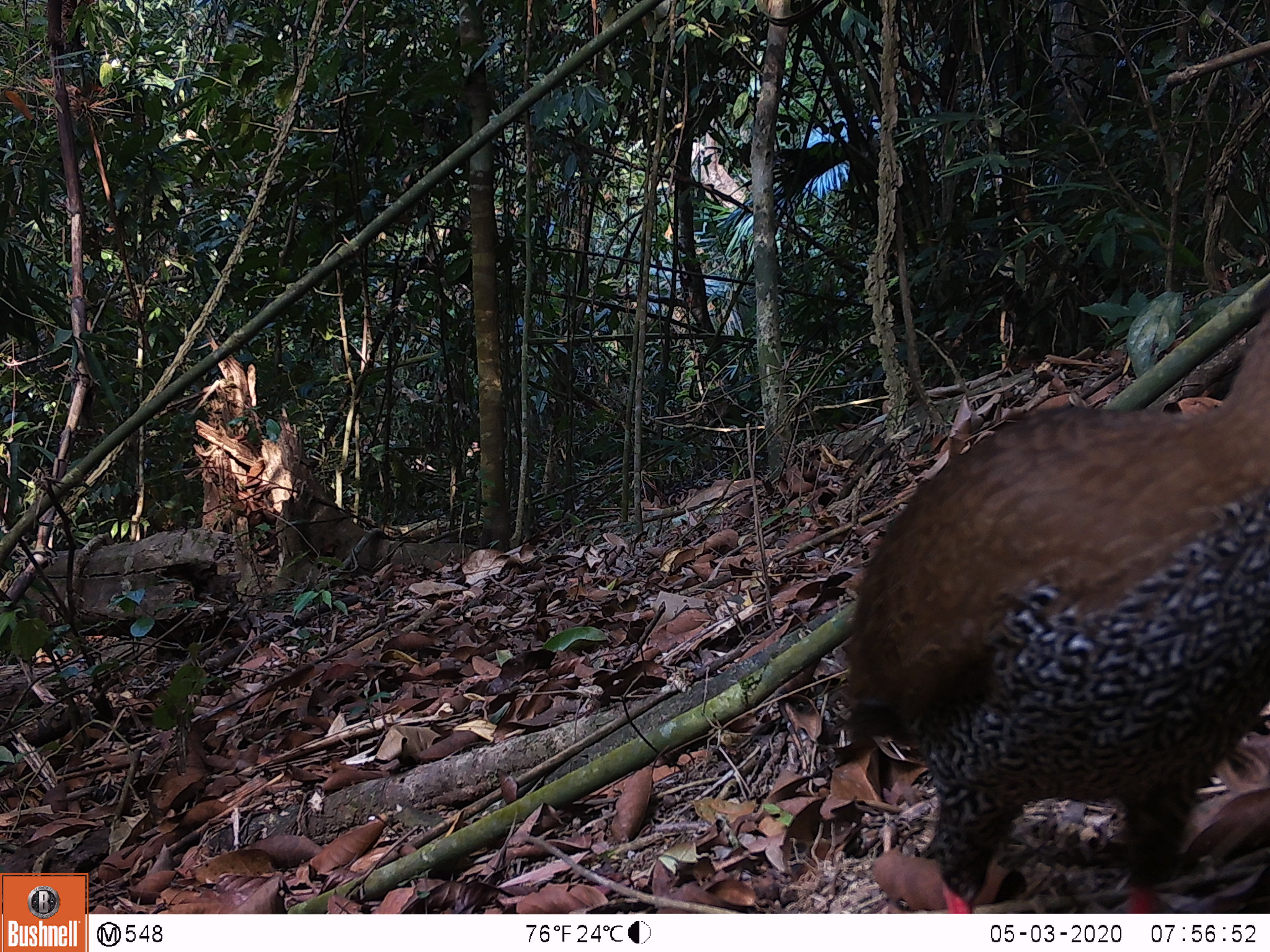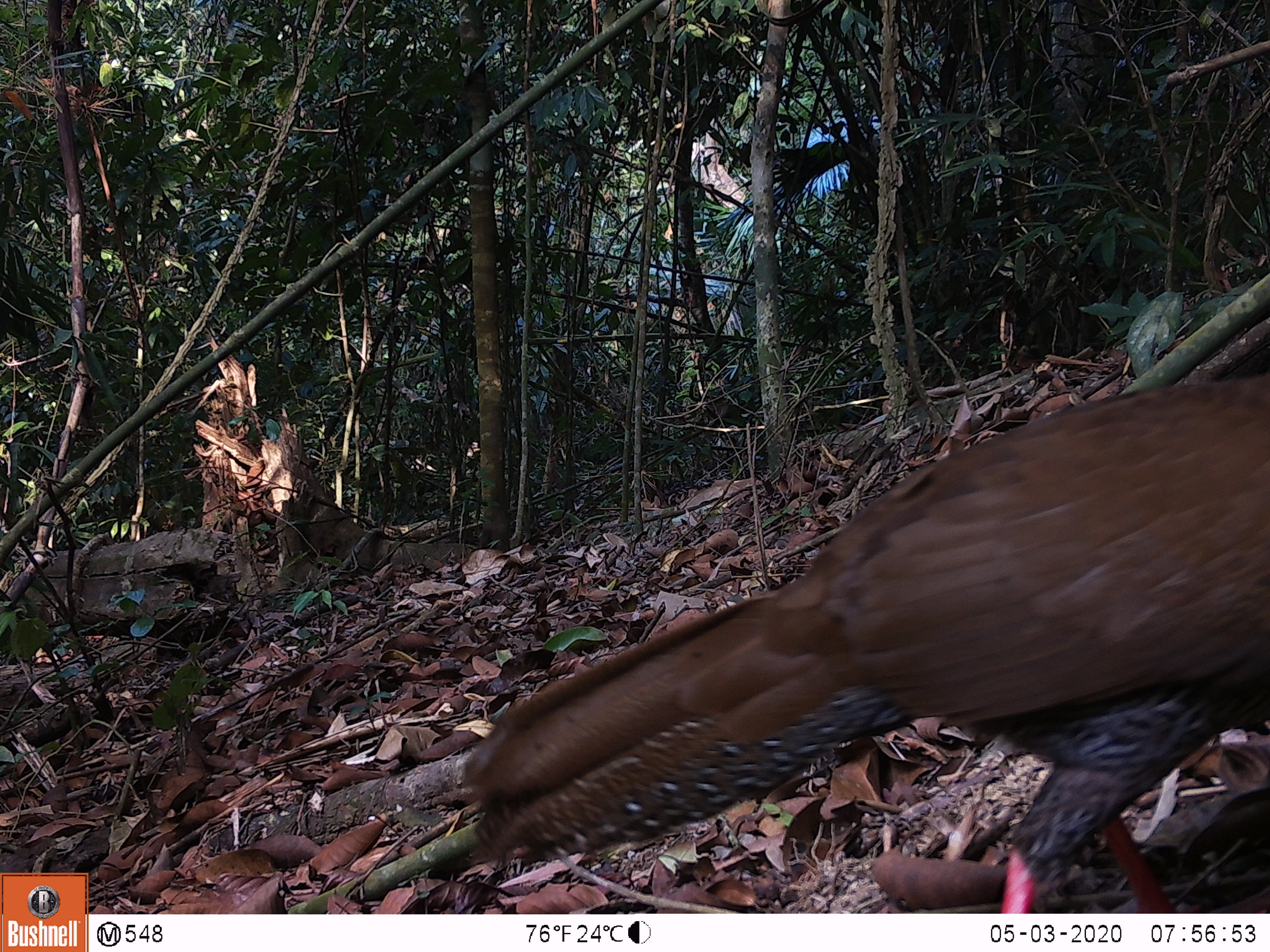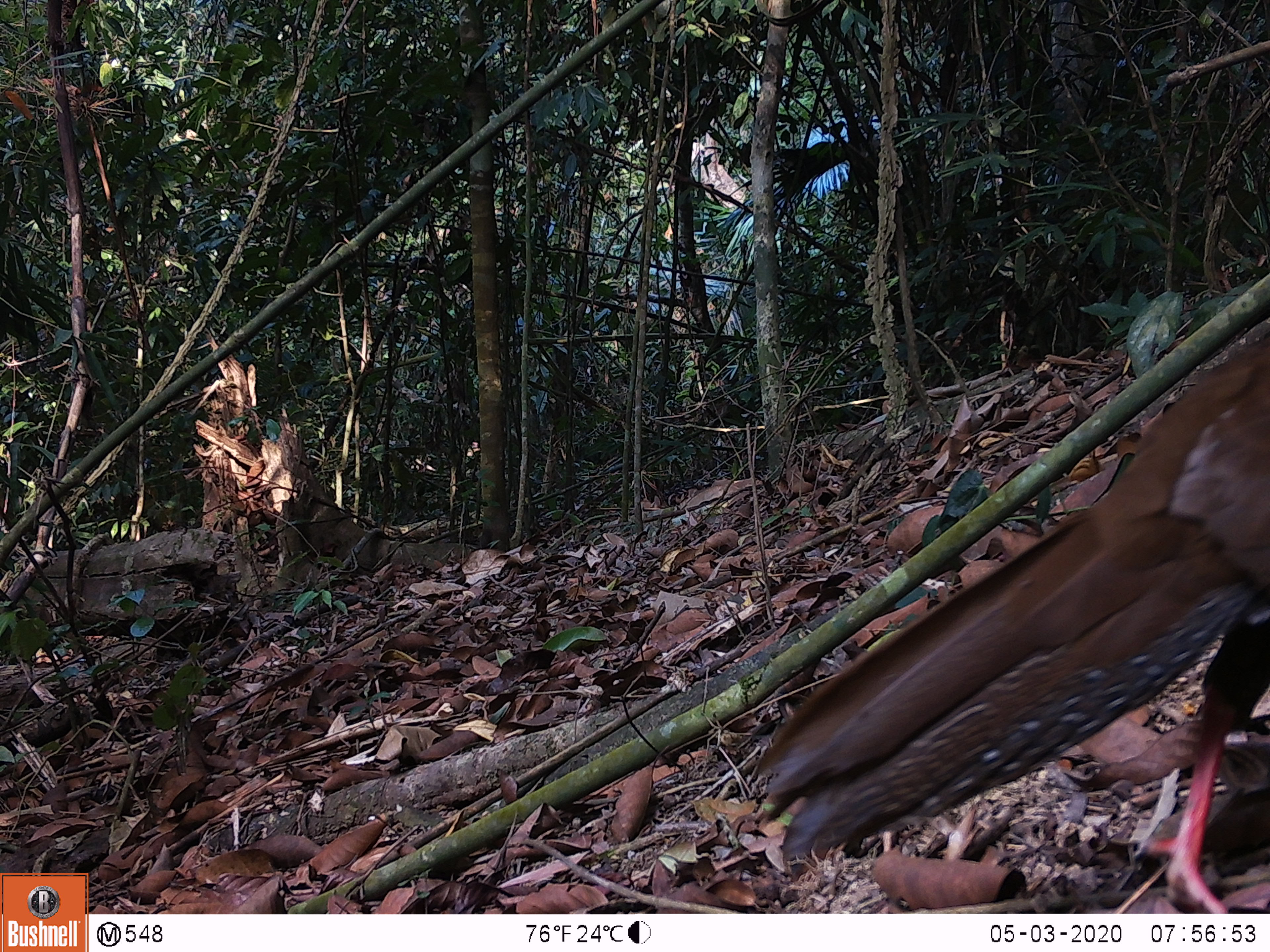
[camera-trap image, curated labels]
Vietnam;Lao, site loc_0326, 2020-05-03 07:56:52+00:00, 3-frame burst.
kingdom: Animalia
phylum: Chordata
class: Aves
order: Galliformes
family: Phasianidae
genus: Lophura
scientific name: Lophura nycthemera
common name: silver pheasant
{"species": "silver pheasant (Lophura nycthemera)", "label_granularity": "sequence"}